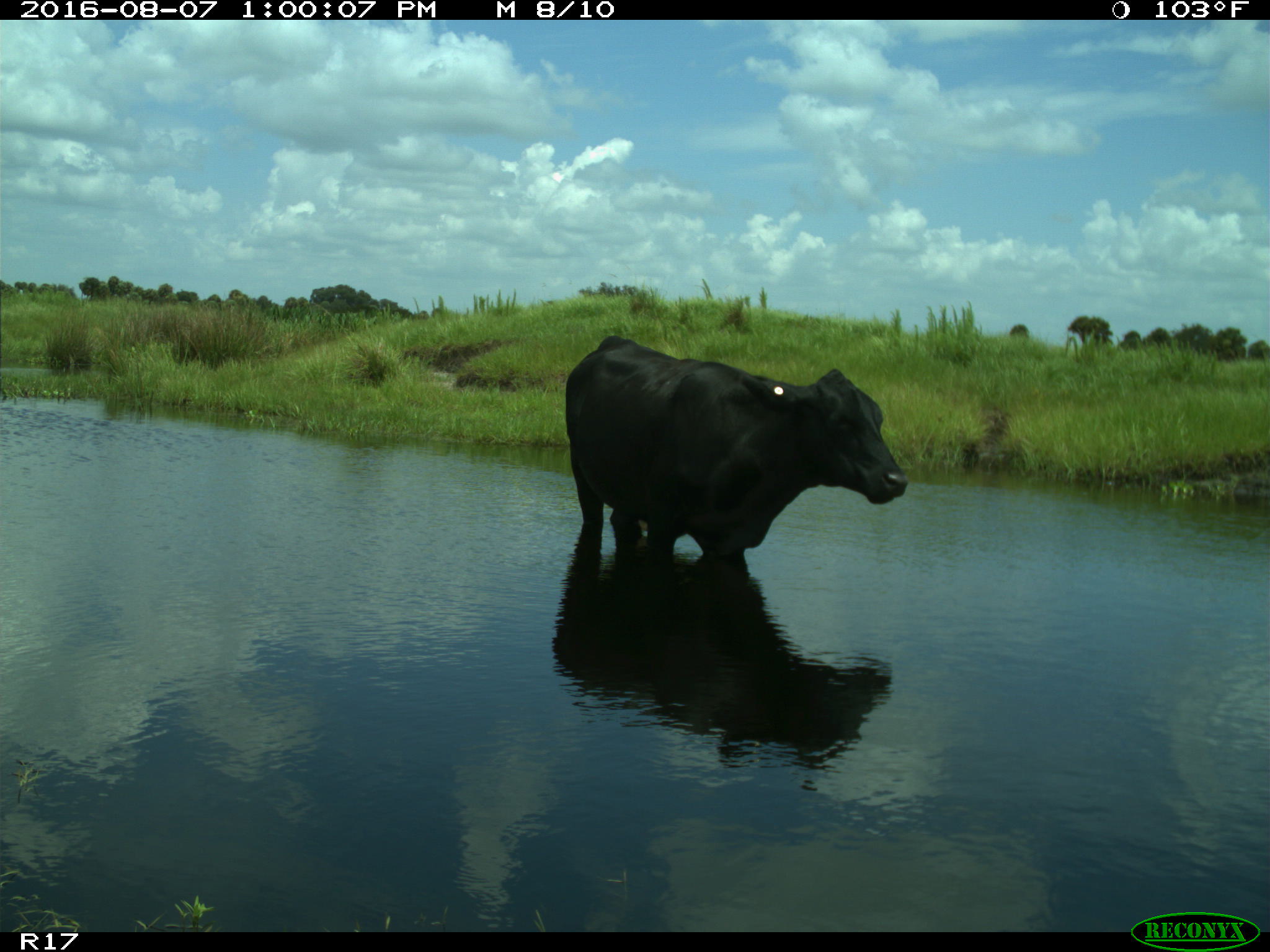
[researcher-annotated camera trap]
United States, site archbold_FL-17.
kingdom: Animalia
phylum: Chordata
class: Mammalia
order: Artiodactyla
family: Bovidae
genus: Bos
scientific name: Bos taurus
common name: domestic cow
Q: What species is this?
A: Bos taurus (domestic cow).